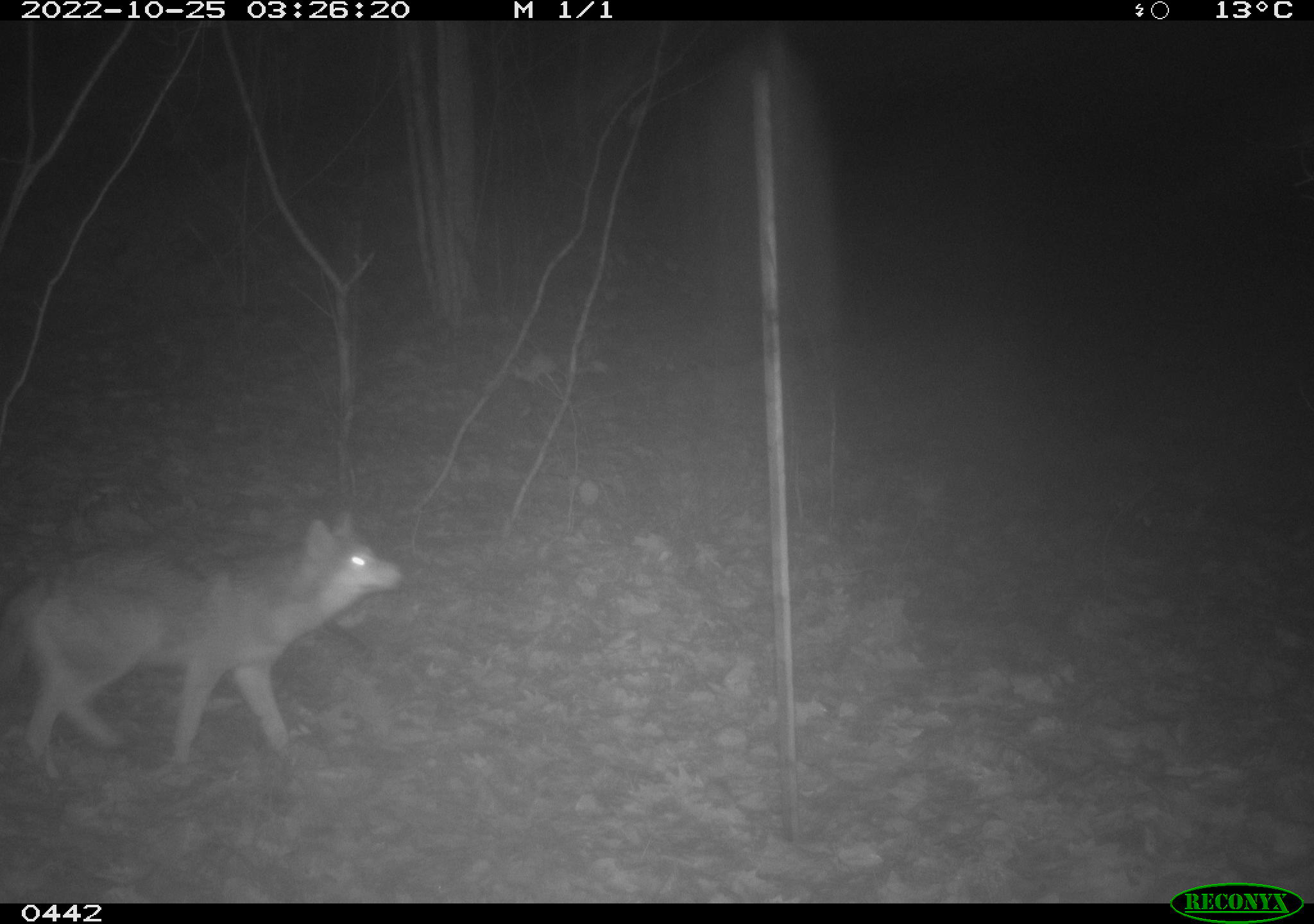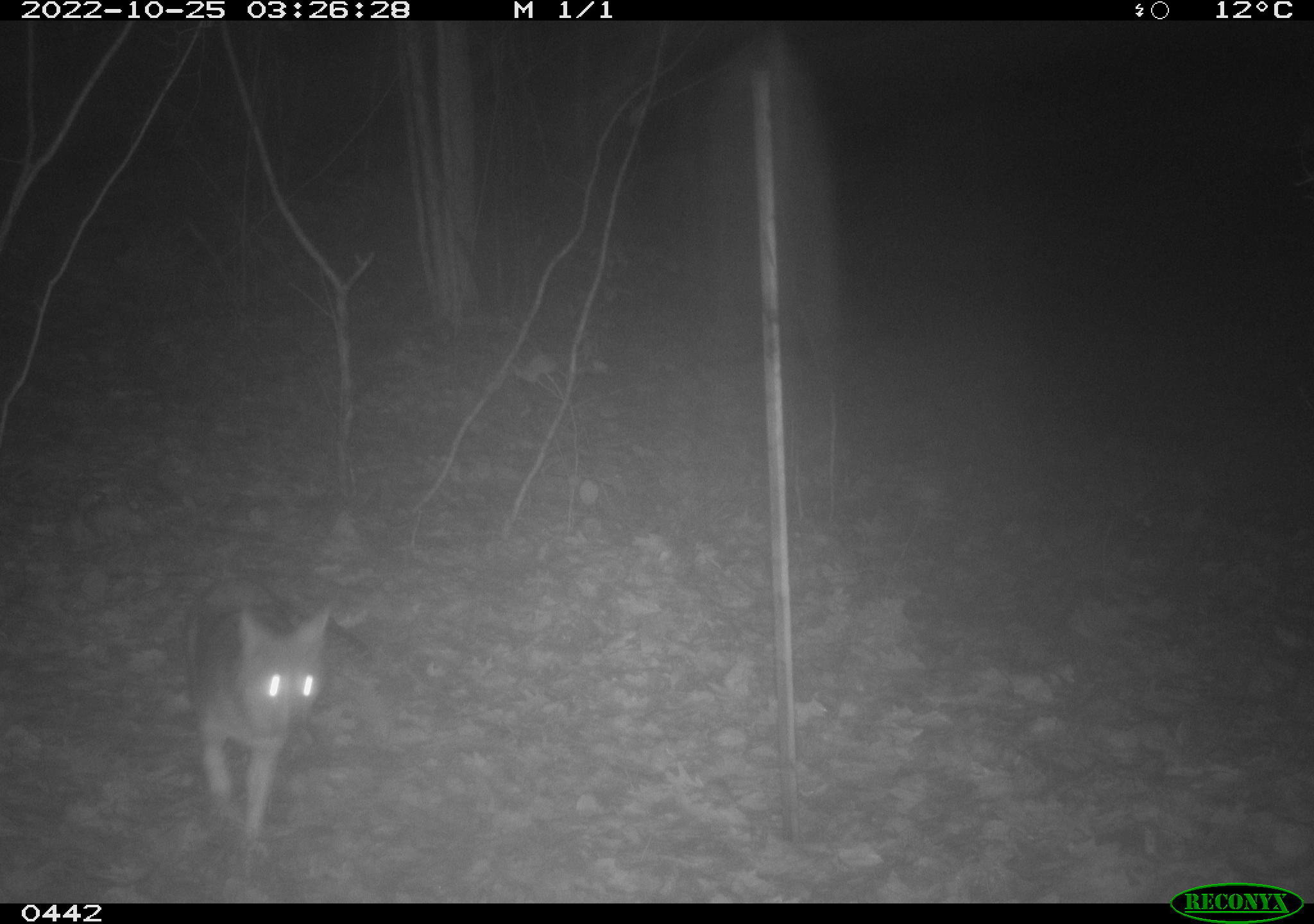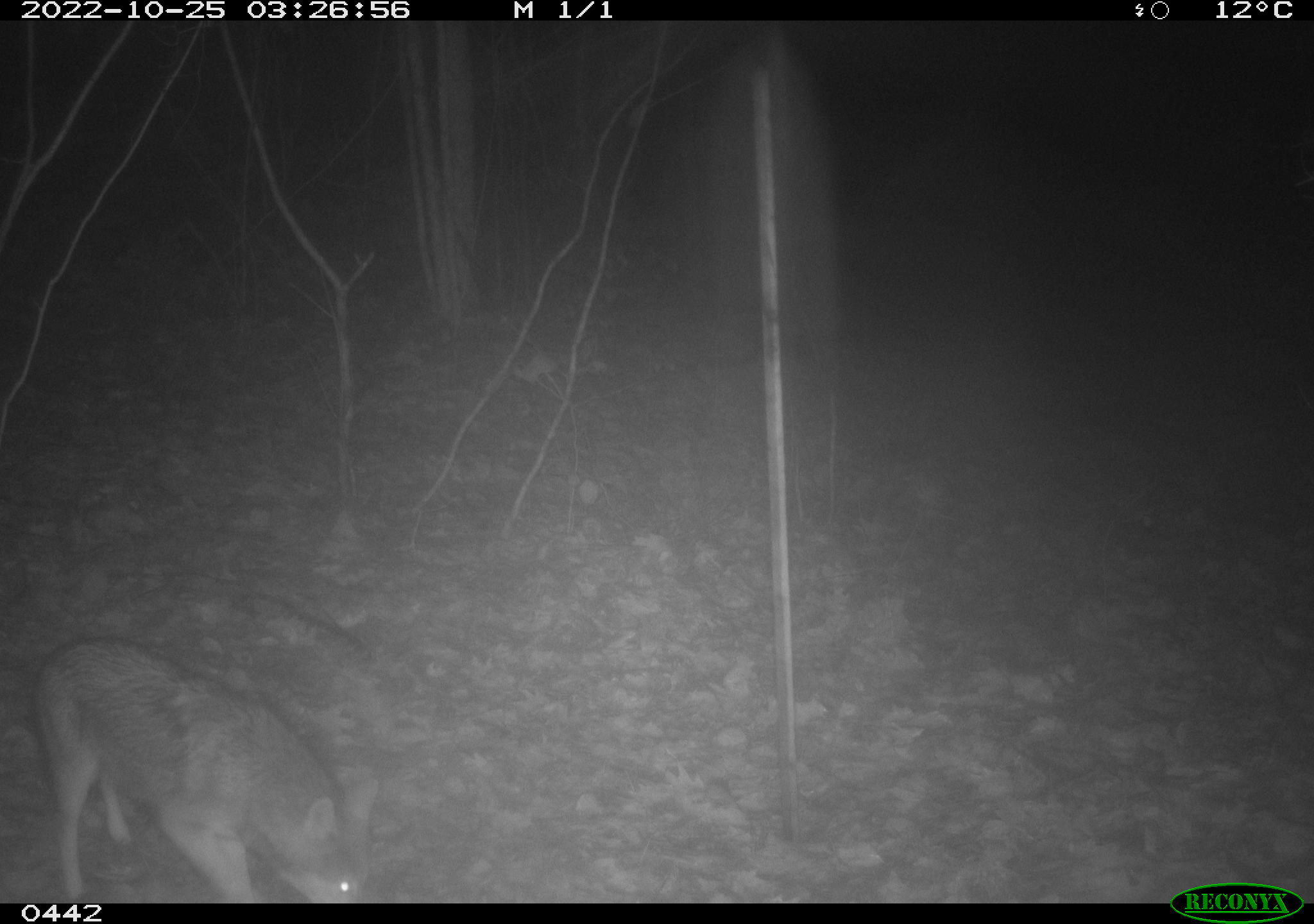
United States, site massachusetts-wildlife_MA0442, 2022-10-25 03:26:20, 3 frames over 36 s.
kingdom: Animalia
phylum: Chordata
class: Mammalia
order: Carnivora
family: Canidae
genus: Canis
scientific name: Canis latrans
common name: coyote